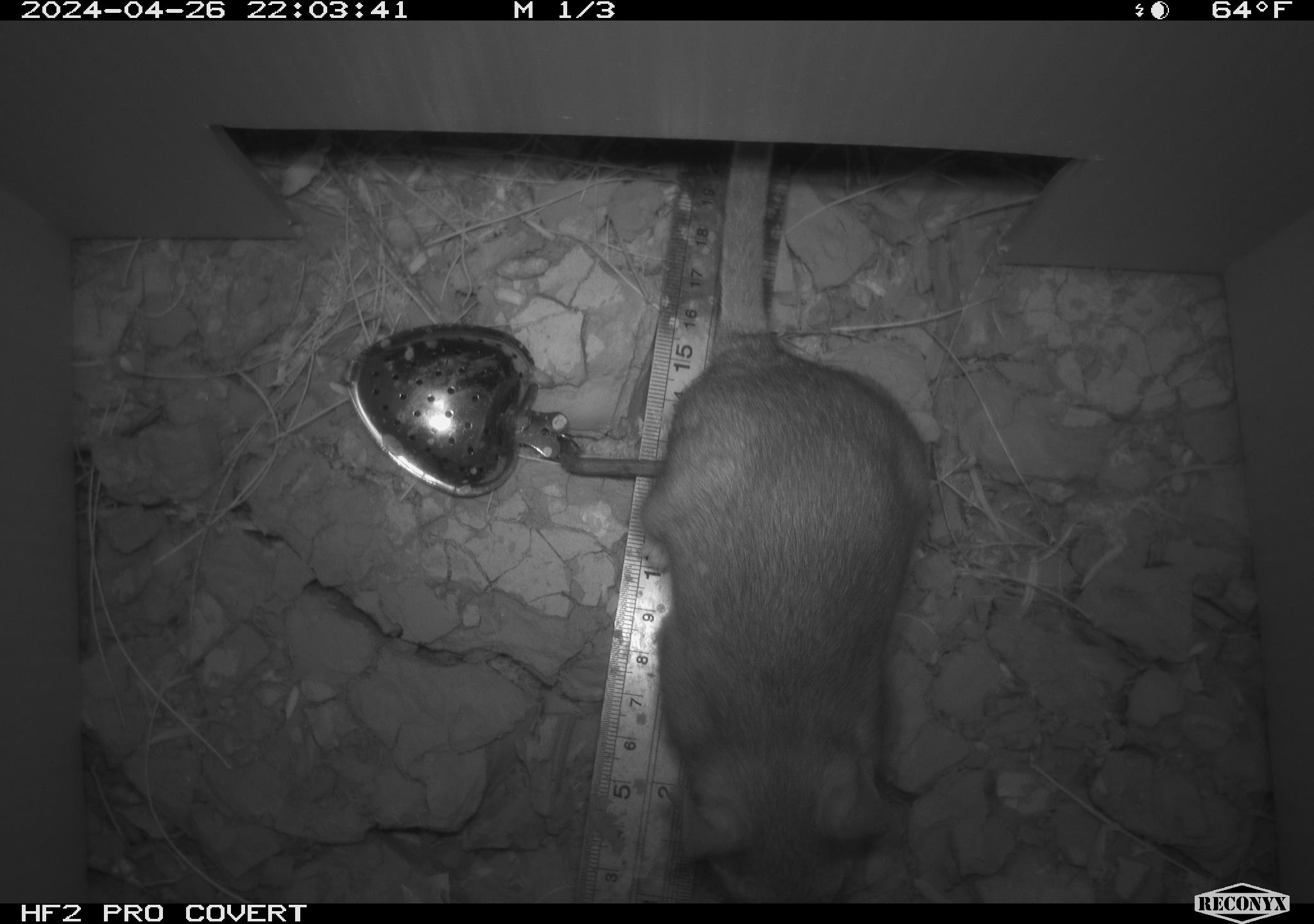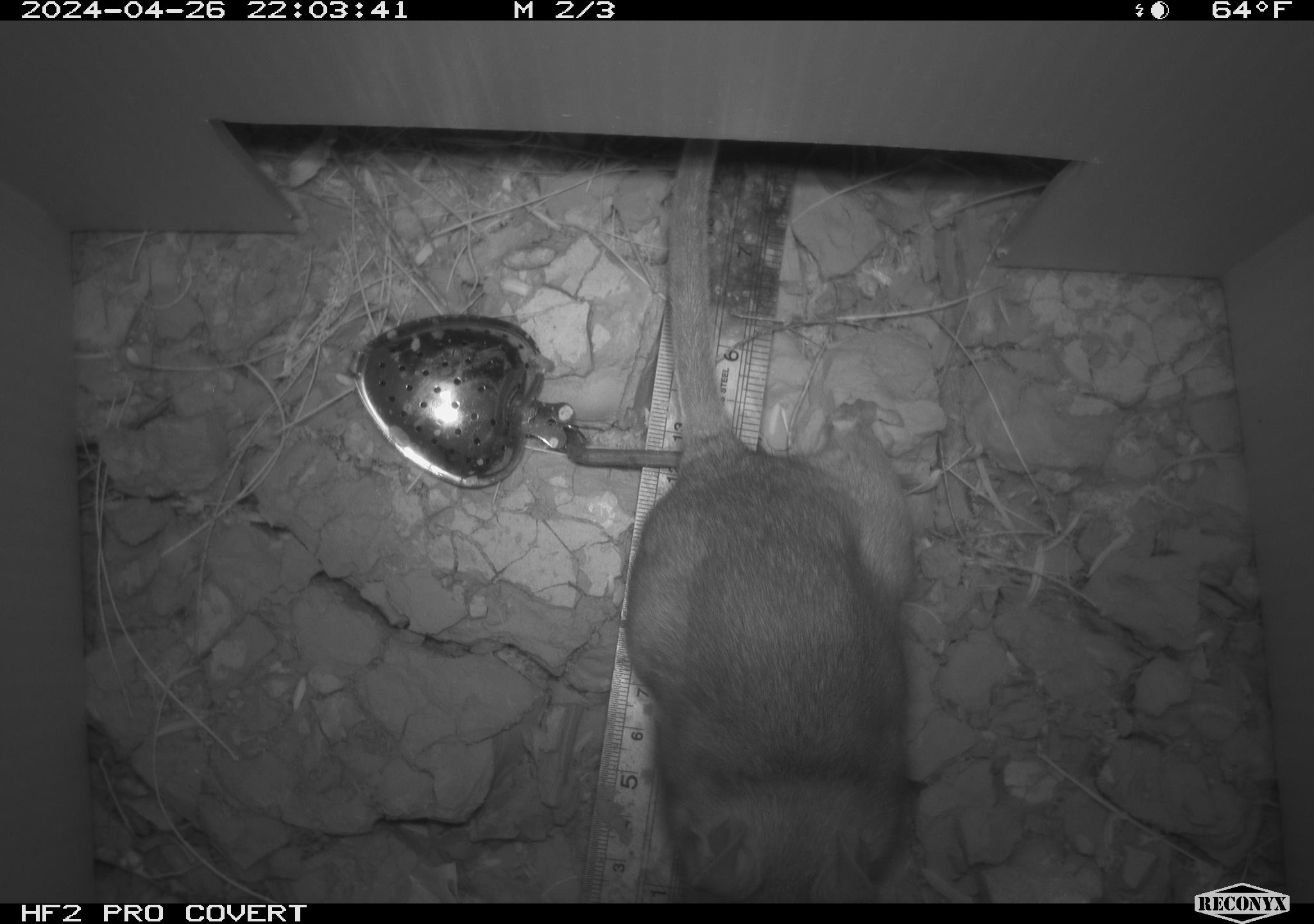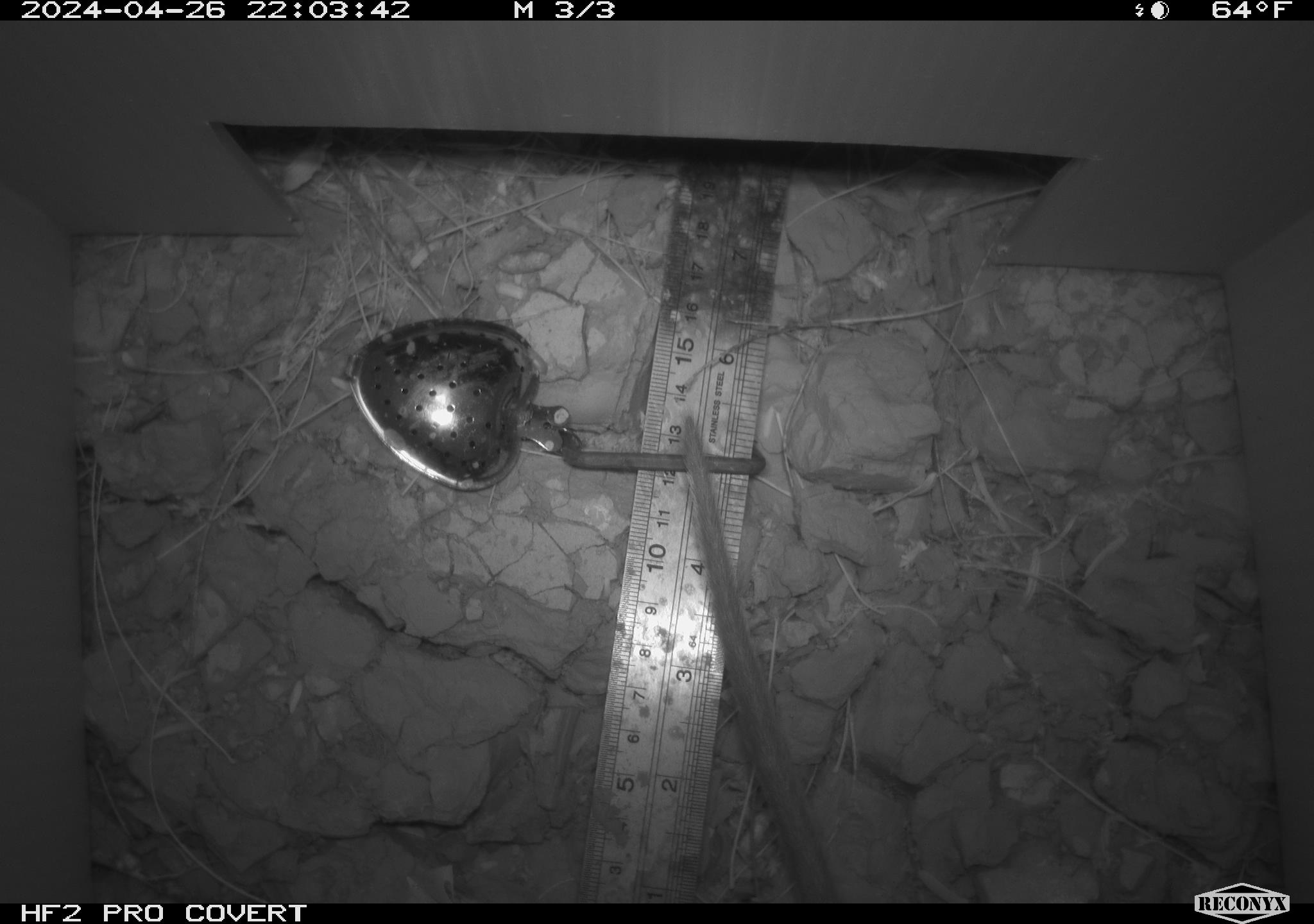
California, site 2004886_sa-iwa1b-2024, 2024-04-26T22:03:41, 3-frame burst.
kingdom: Animalia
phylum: Chordata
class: Mammalia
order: Rodentia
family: Cricetidae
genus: Neotoma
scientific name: Neotoma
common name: pack rat or woodrat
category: neotoma species